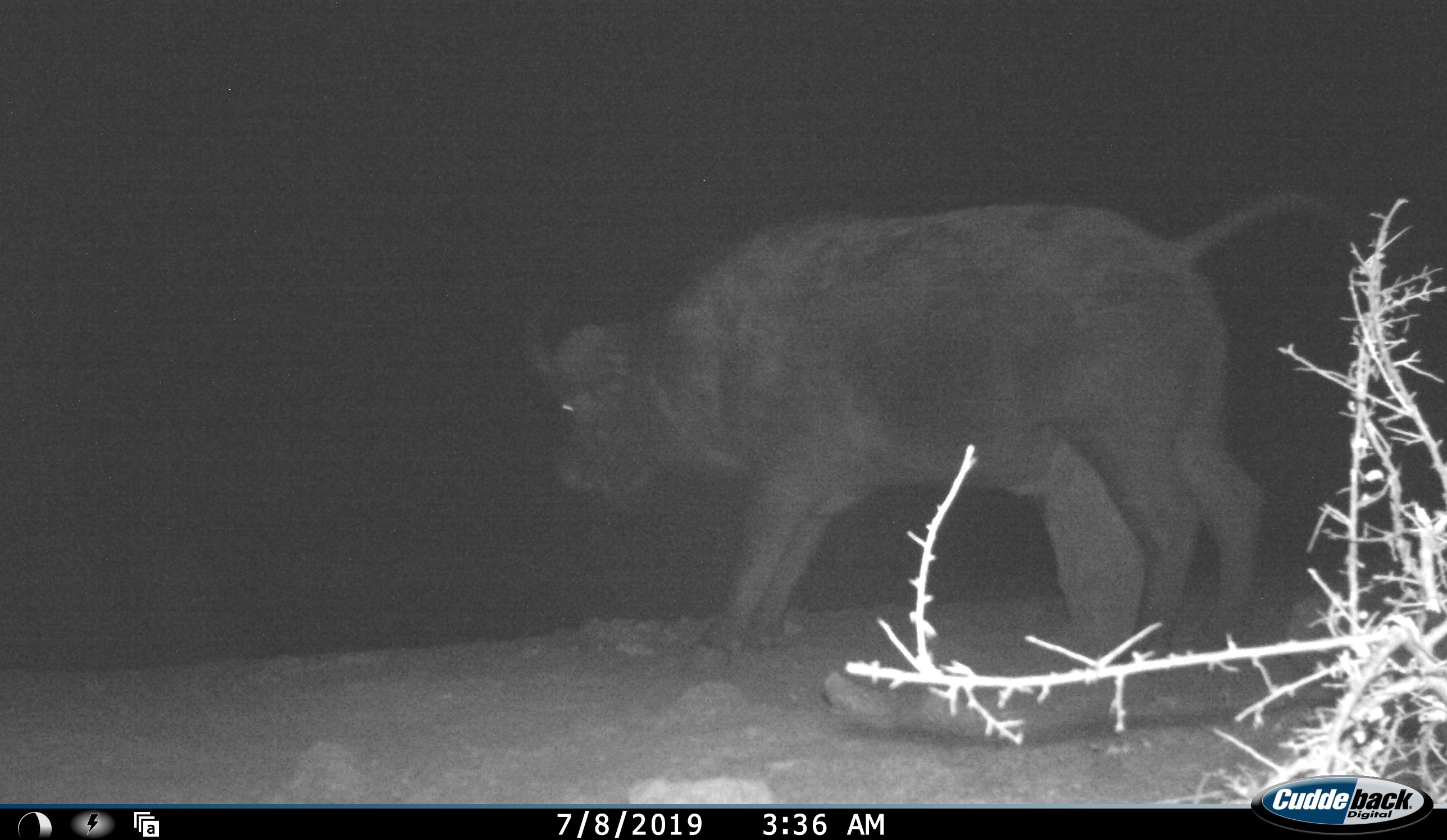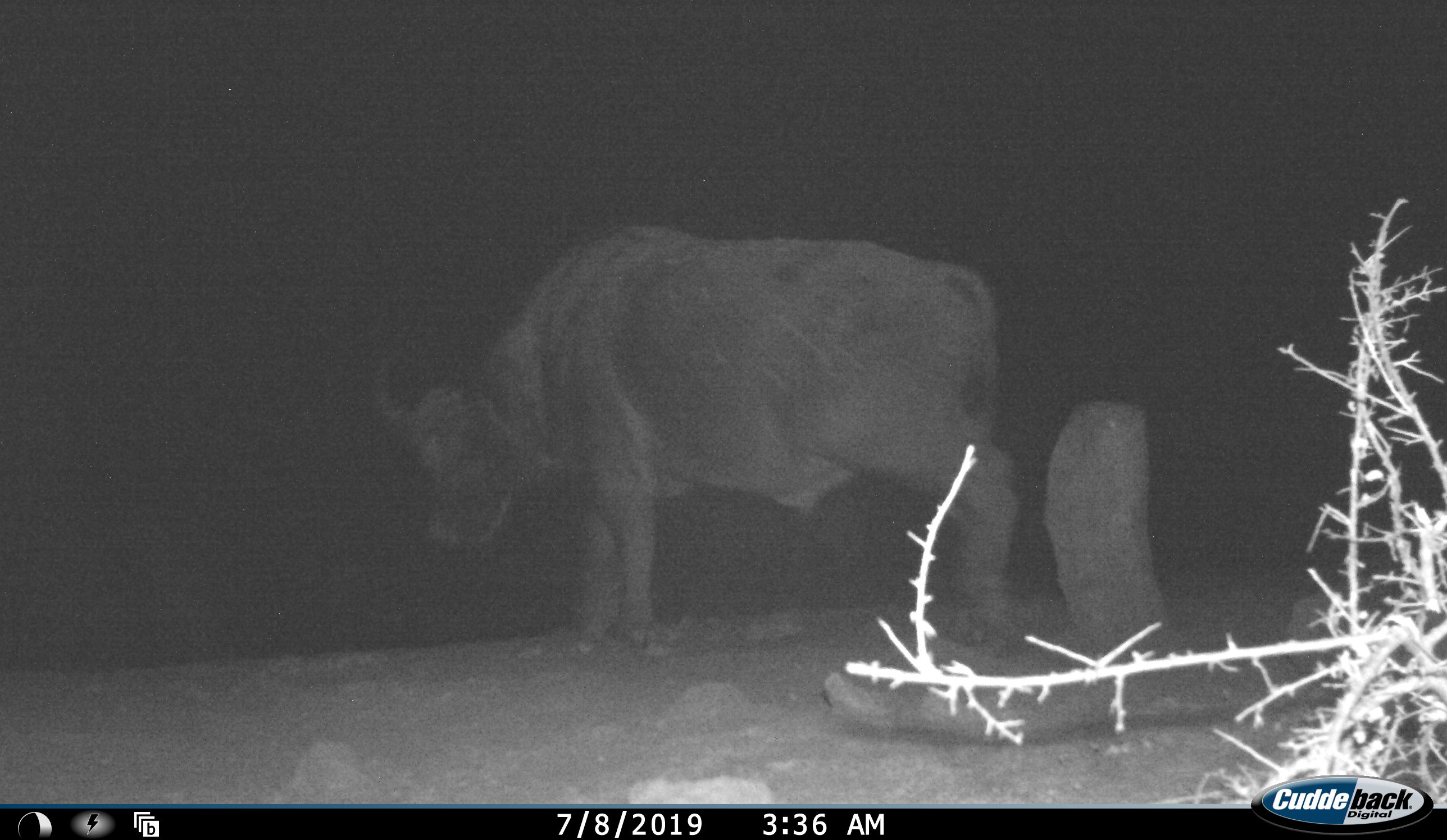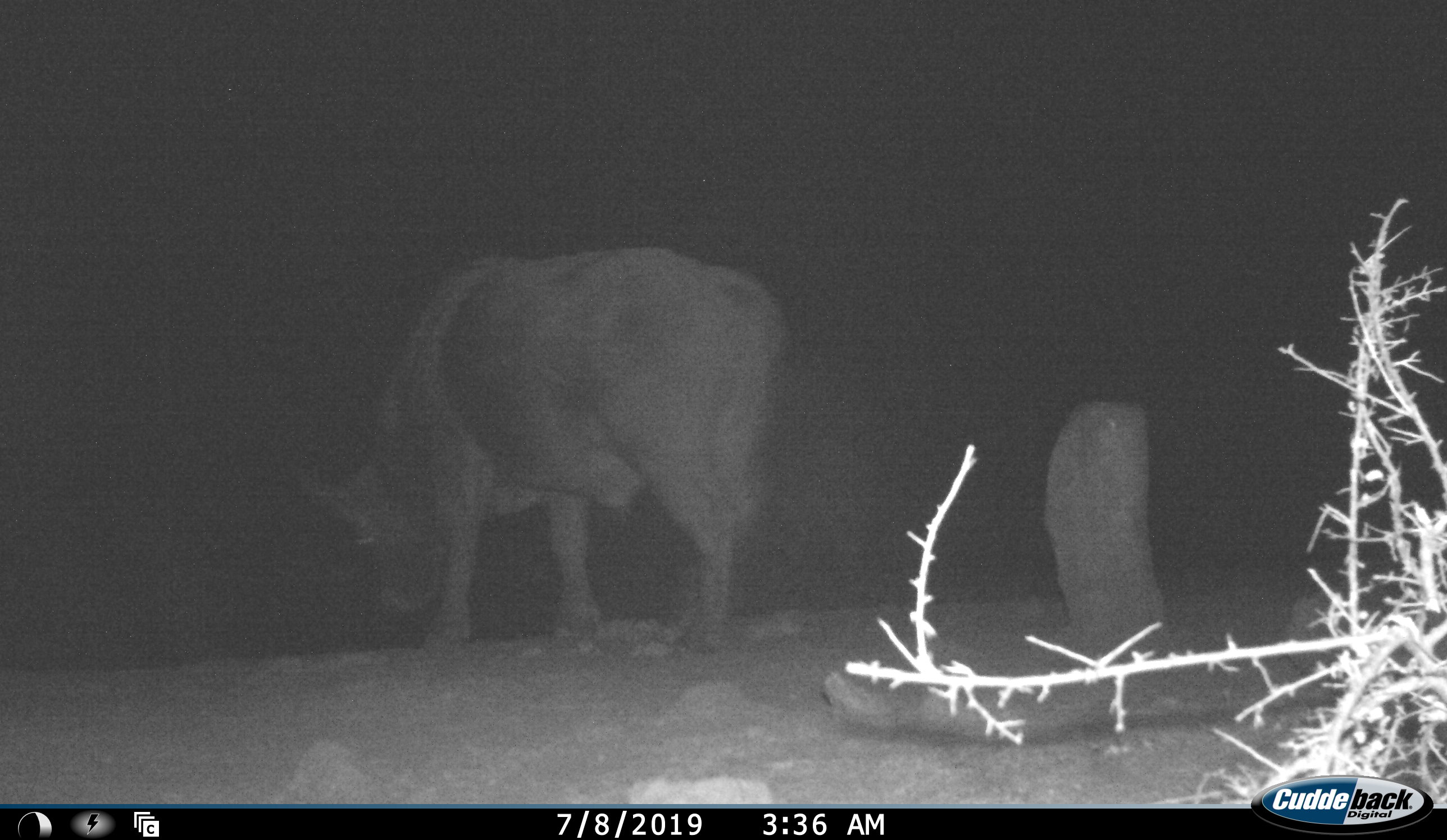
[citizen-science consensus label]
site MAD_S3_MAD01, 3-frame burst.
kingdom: Animalia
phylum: Chordata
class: Mammalia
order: Artiodactyla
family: Bovidae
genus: Syncerus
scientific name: Syncerus caffer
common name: african buffalo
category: buffalo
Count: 1.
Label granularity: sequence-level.